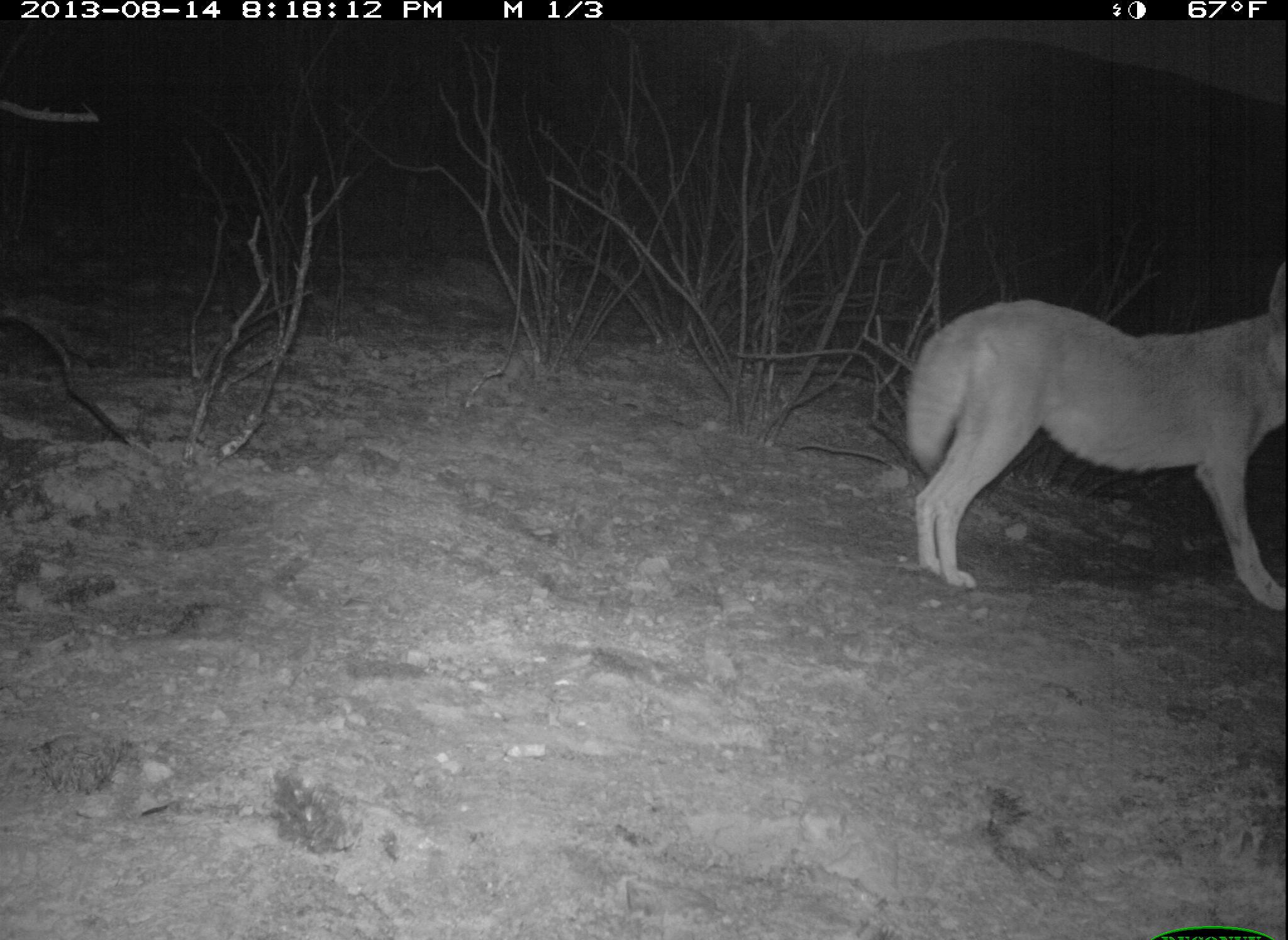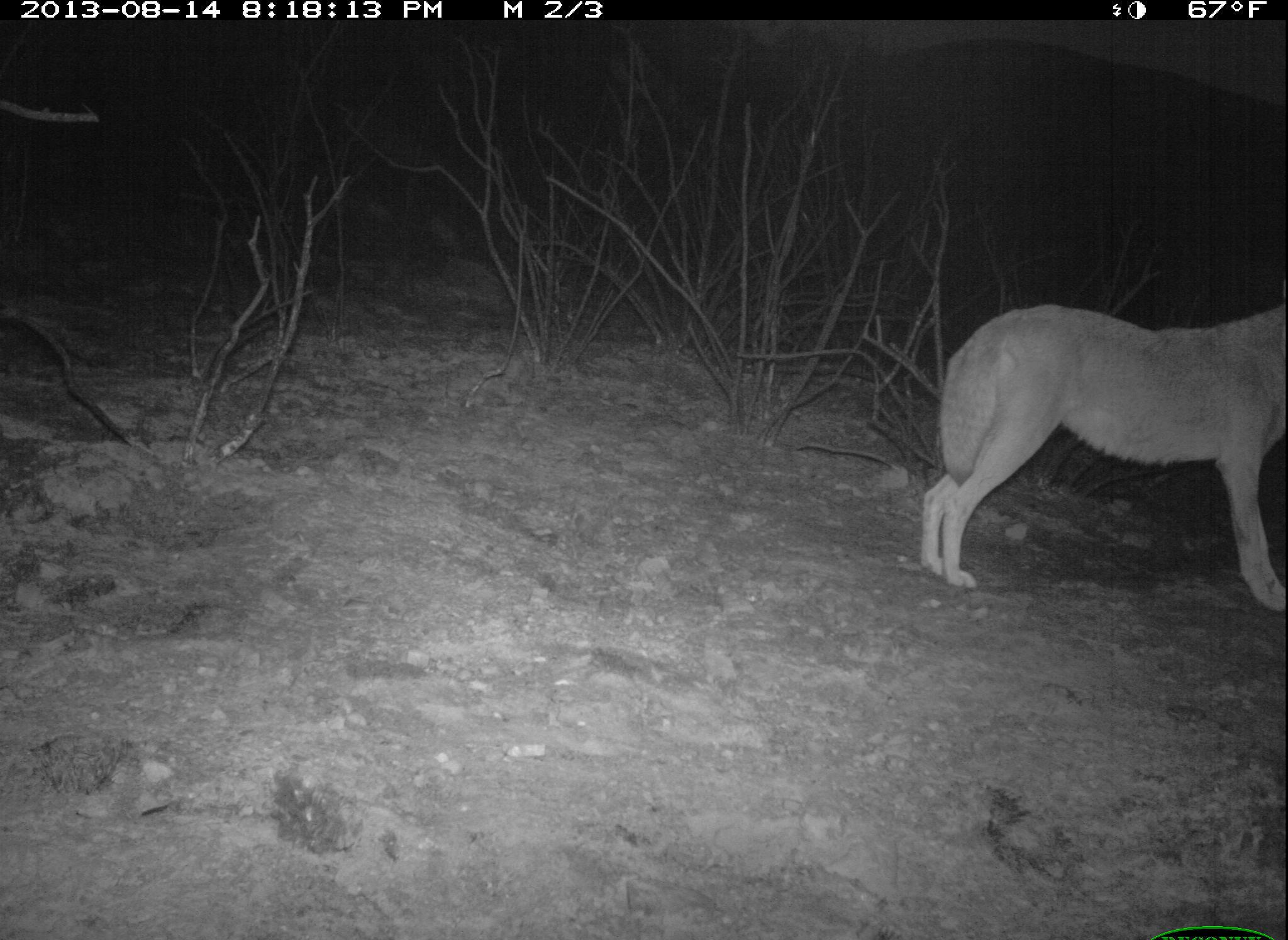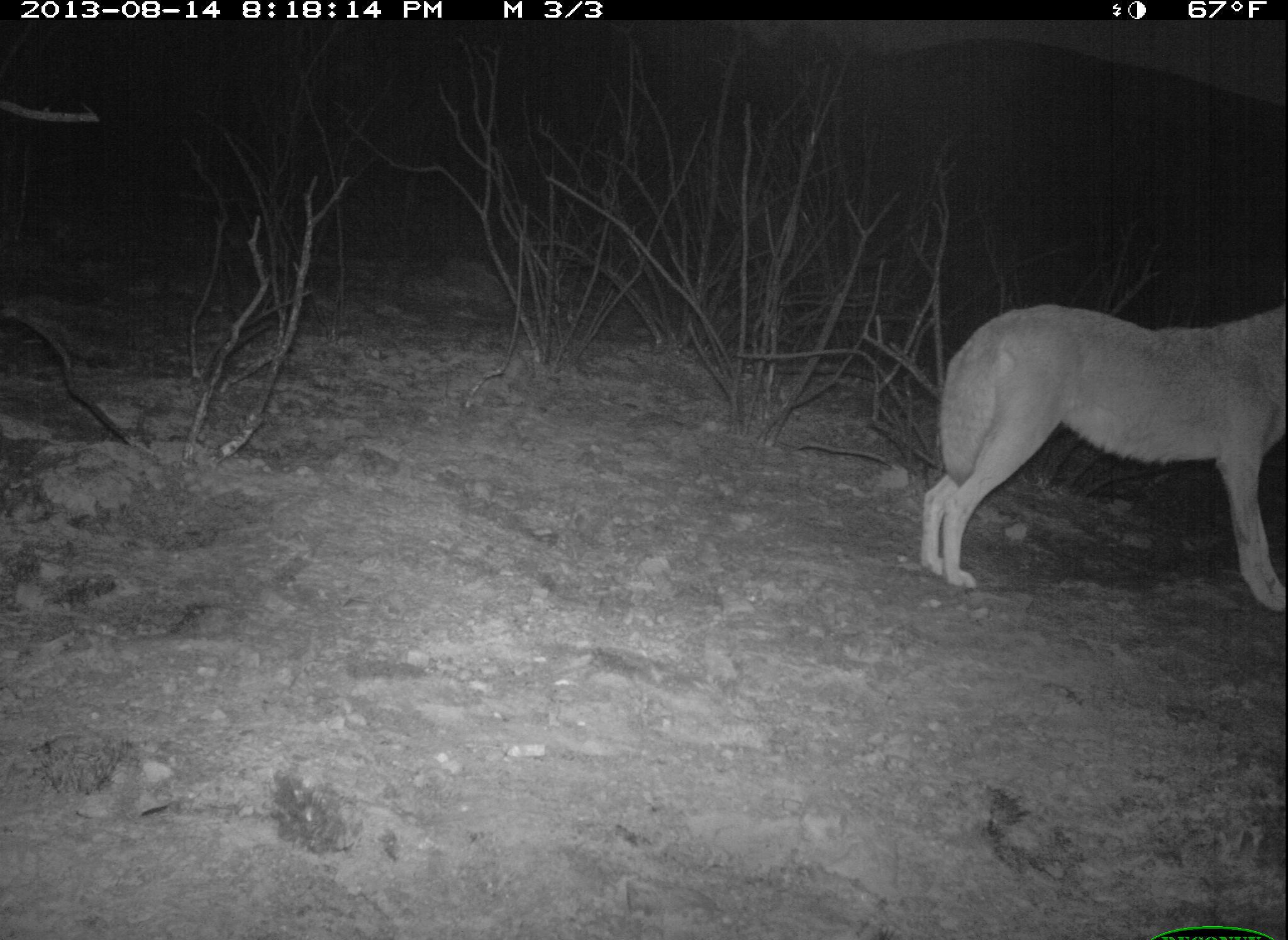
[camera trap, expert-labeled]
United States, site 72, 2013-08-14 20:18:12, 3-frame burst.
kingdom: Animalia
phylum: Chordata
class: Mammalia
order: Carnivora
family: Canidae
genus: Canis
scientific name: Canis latrans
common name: coyote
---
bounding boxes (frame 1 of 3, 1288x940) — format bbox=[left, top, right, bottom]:
coyote: bbox=[901, 259, 1288, 610]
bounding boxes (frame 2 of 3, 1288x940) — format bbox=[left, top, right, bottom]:
coyote: bbox=[920, 296, 1288, 617]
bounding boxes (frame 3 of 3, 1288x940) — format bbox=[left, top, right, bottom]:
coyote: bbox=[921, 300, 1288, 619]